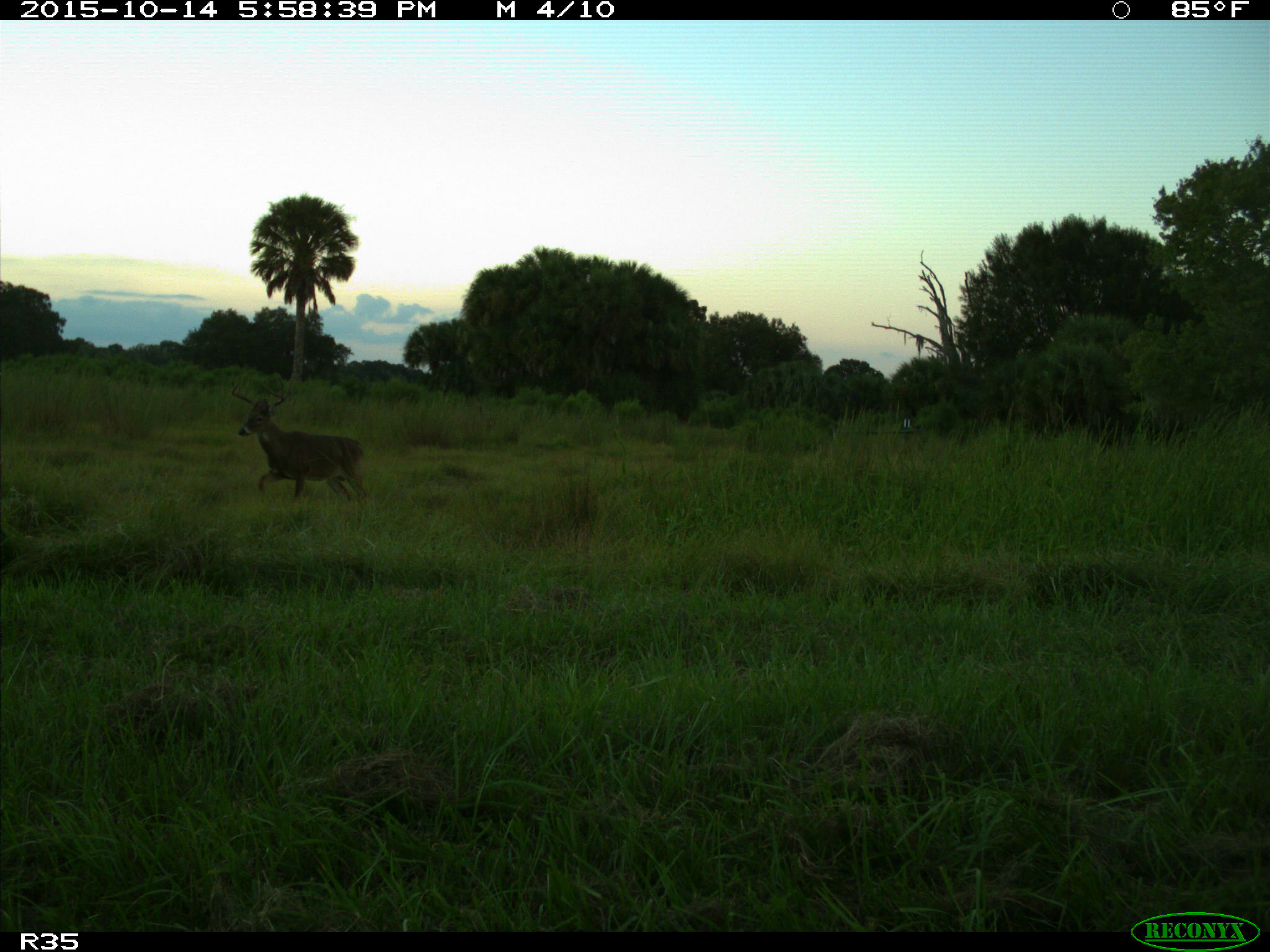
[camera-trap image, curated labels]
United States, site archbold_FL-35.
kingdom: Animalia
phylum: Chordata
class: Mammalia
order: Artiodactyla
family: Cervidae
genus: Odocoileus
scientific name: Odocoileus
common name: deer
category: unidentified deer